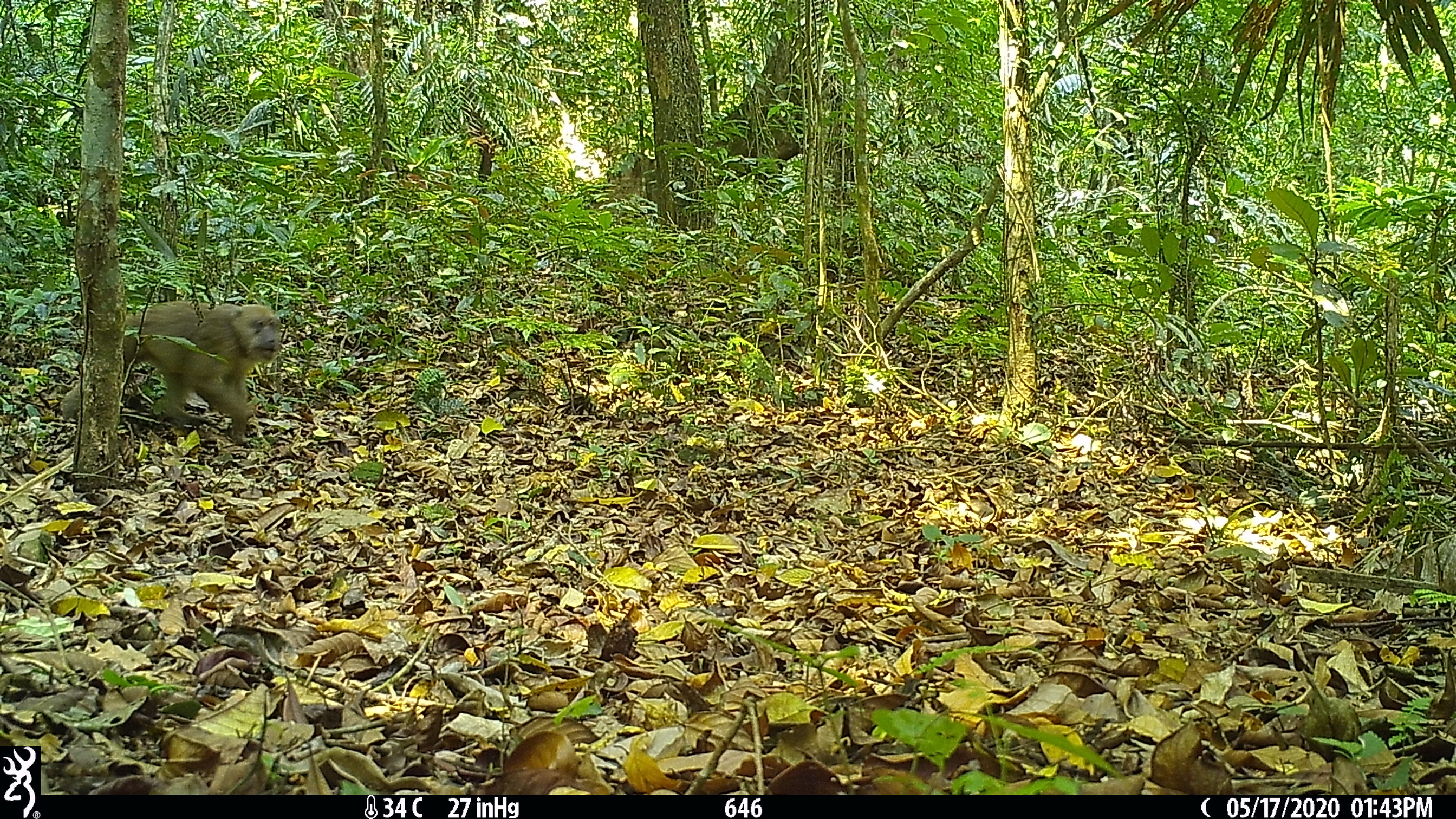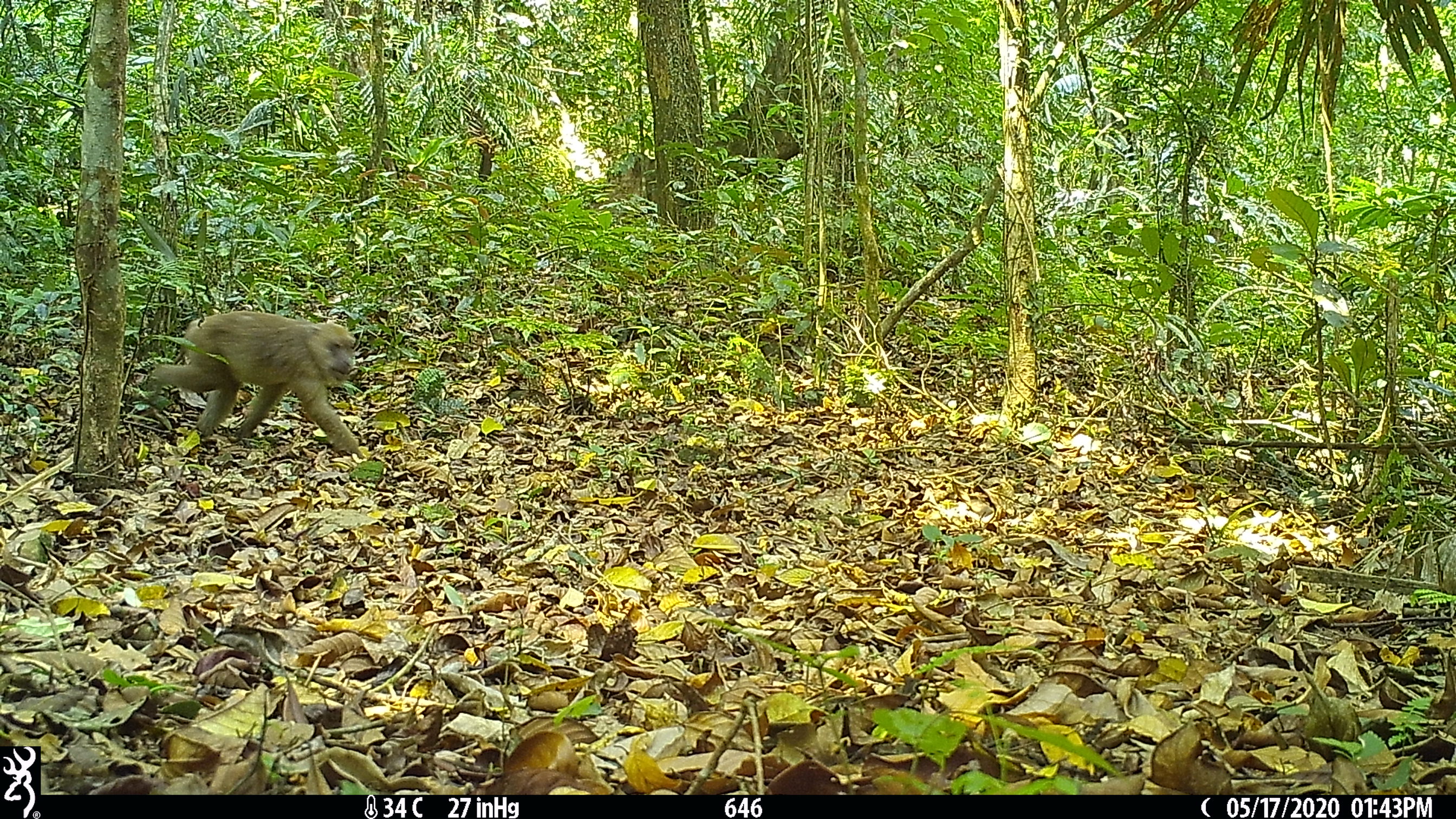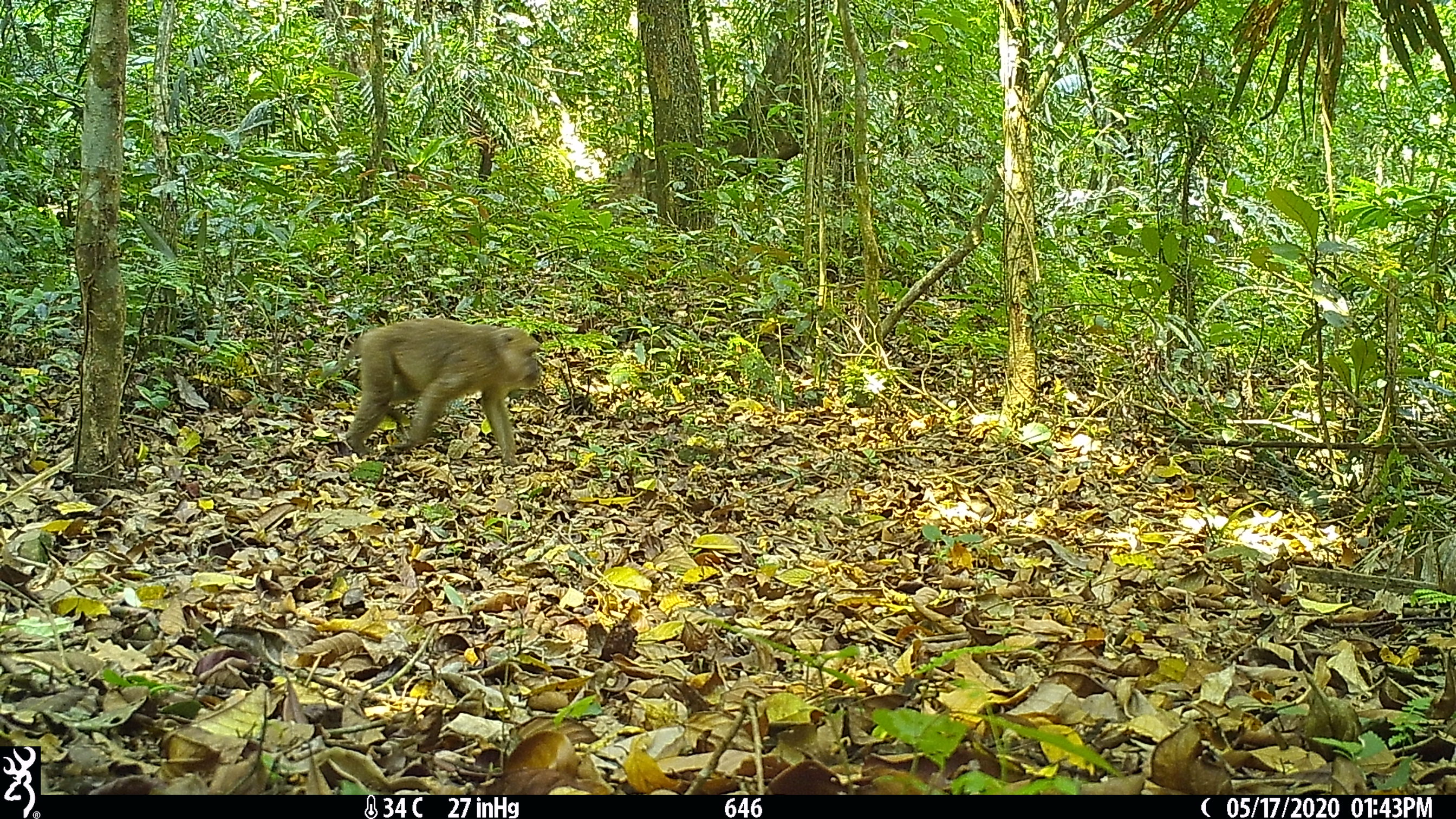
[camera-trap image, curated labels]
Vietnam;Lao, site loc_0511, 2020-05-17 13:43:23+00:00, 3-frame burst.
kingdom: Animalia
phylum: Chordata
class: Mammalia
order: Primates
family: Cercopithecidae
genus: Macaca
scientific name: Macaca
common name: macaques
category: assam or rhesus macaque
Assam or rhesus macaque (macaques) (Macaca). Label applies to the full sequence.